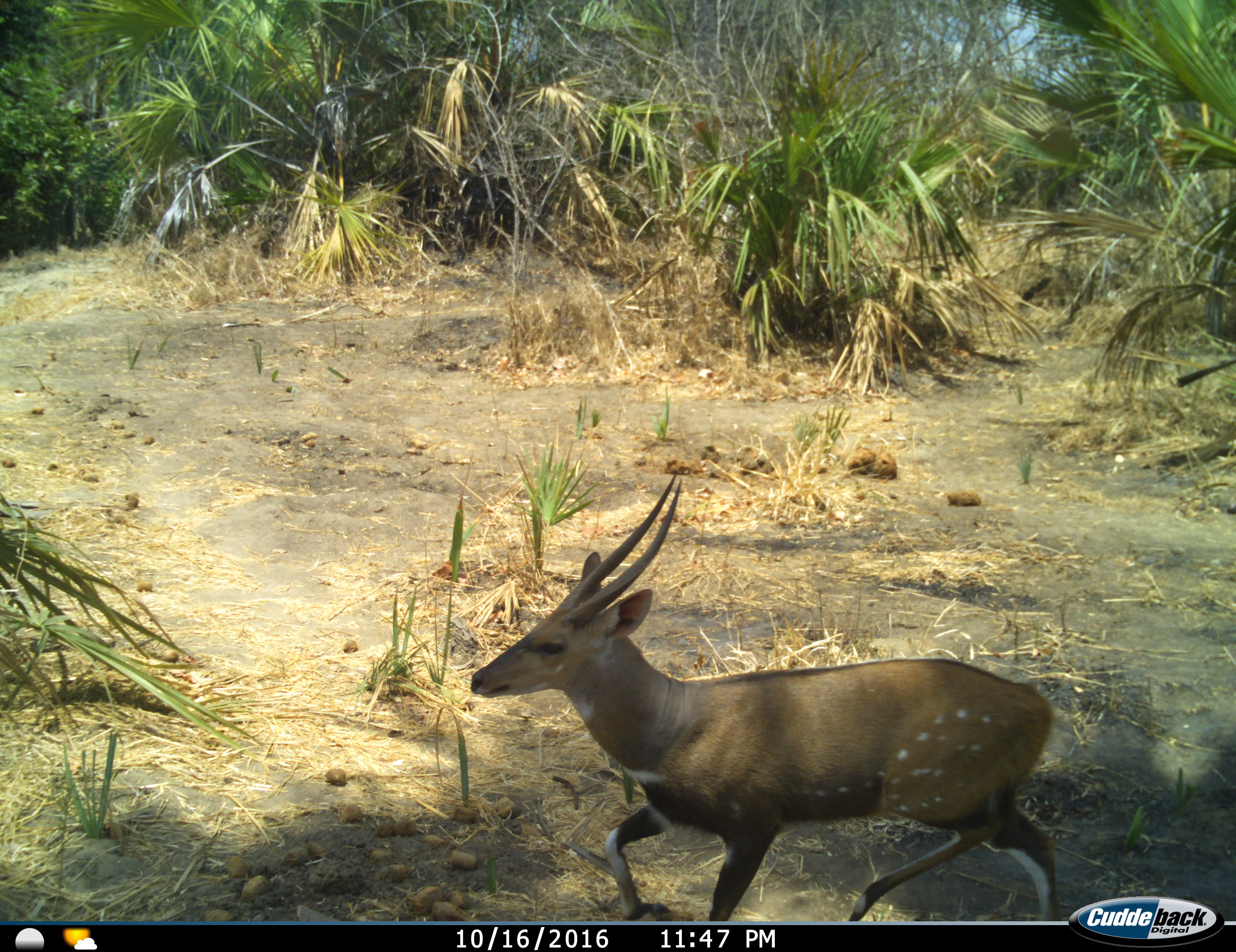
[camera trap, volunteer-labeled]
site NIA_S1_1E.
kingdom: Animalia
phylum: Chordata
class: Mammalia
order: Artiodactyla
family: Bovidae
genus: Tragelaphus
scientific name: Tragelaphus scriptus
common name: bushbuck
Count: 1.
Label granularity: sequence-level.